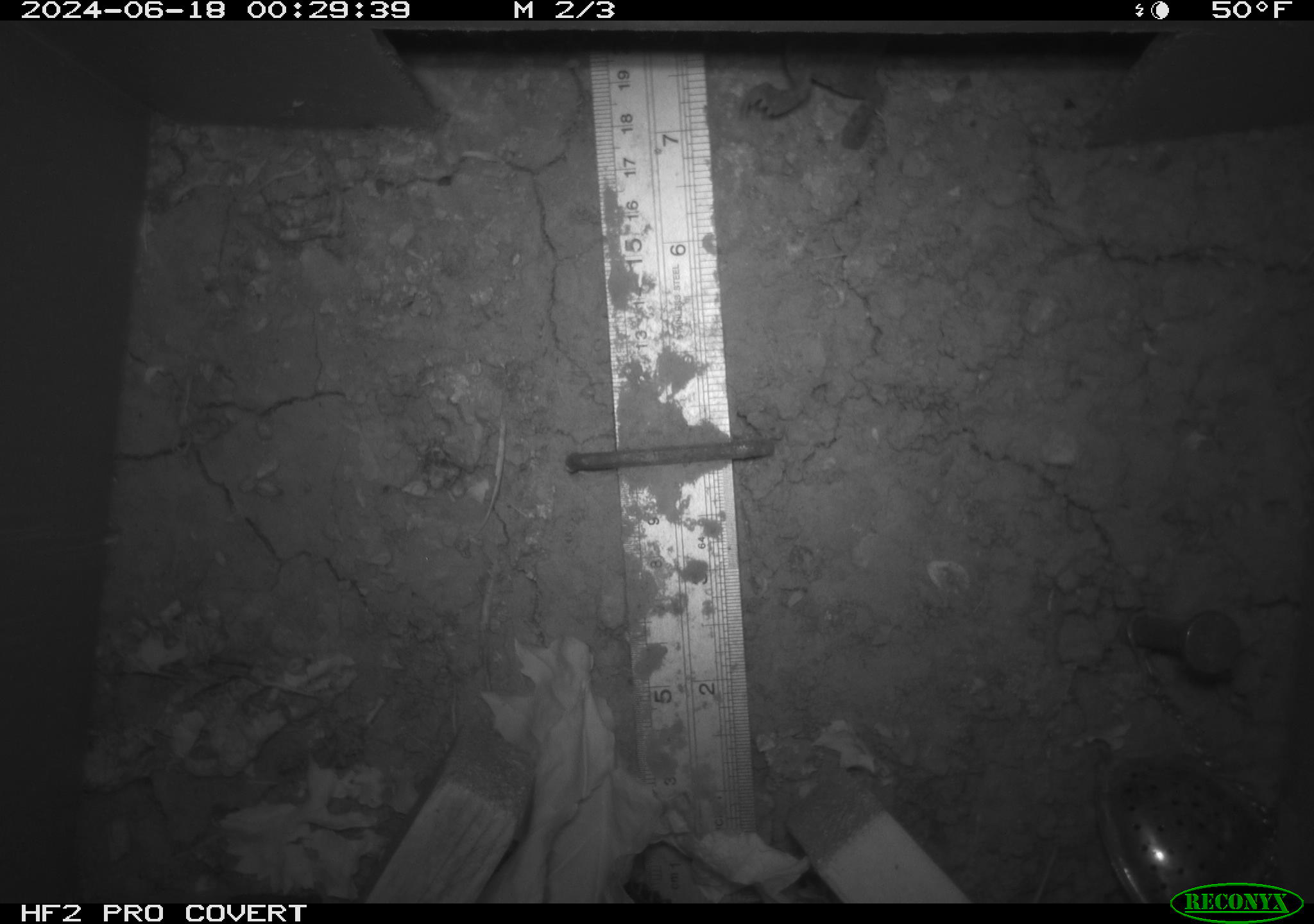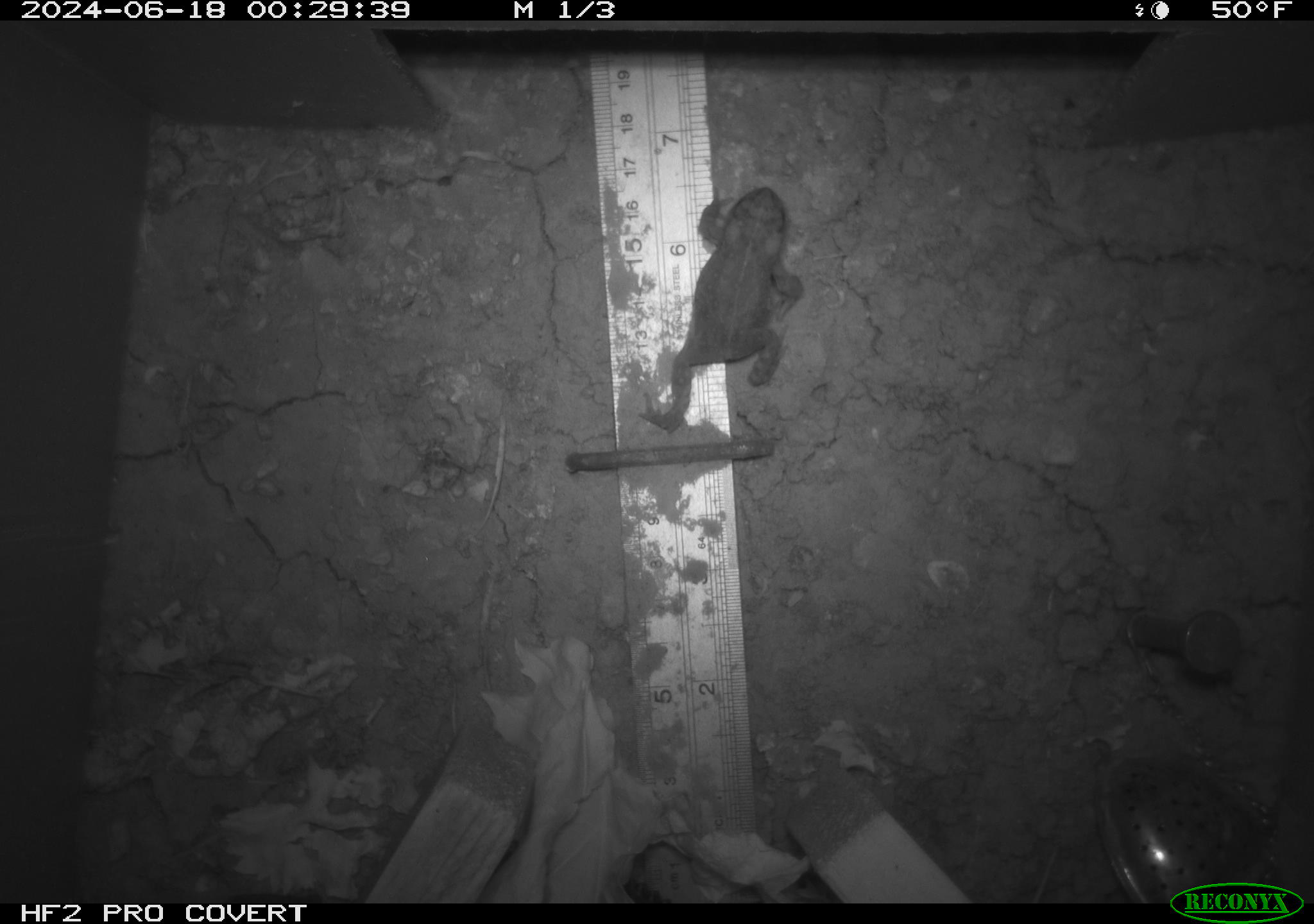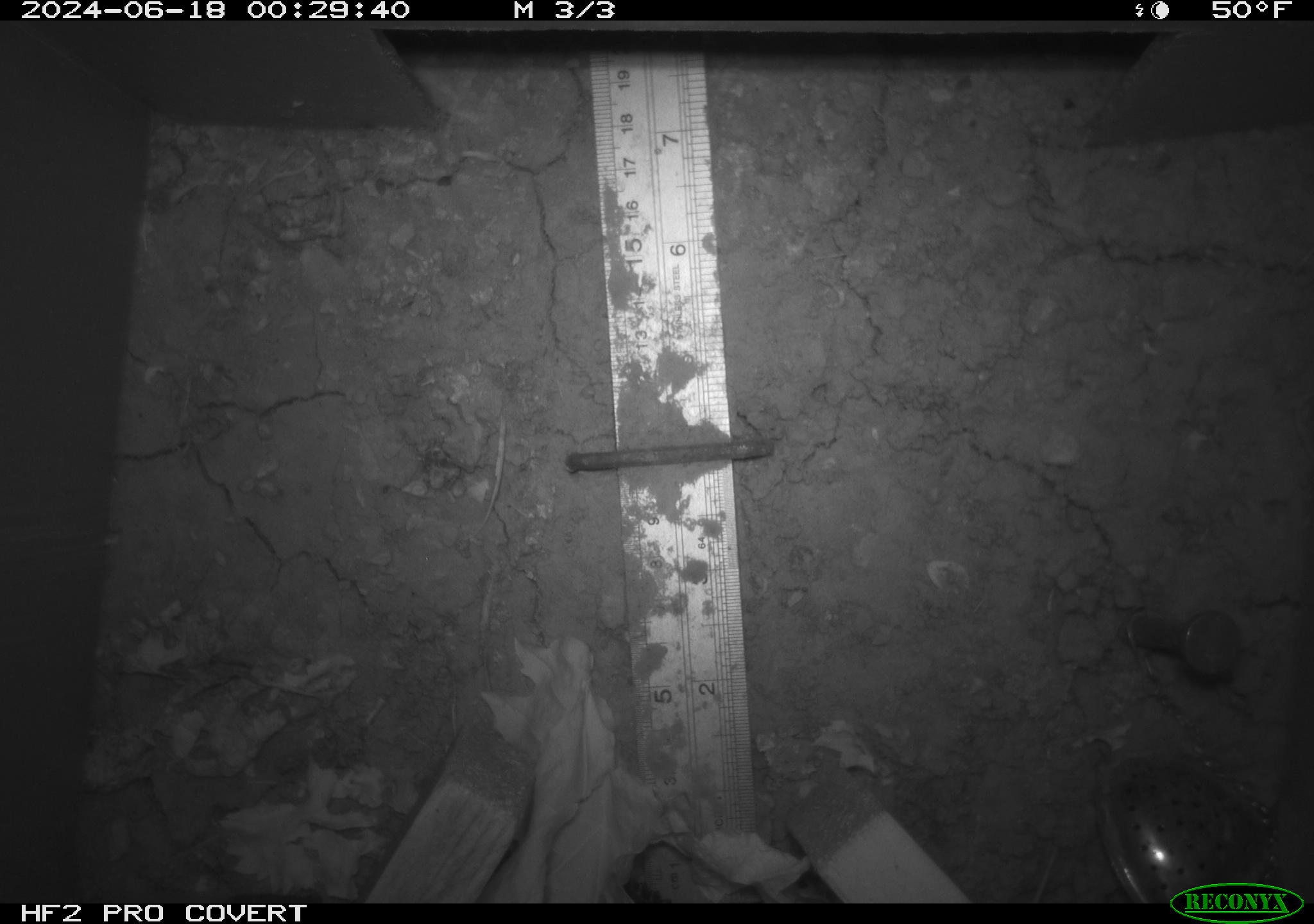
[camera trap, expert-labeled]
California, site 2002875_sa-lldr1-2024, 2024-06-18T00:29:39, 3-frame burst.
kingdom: Animalia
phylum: Chordata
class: Amphibia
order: Anura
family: Bufonidae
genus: Anaxyrus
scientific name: Anaxyrus boreas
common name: western toad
Western toad (Anaxyrus boreas).